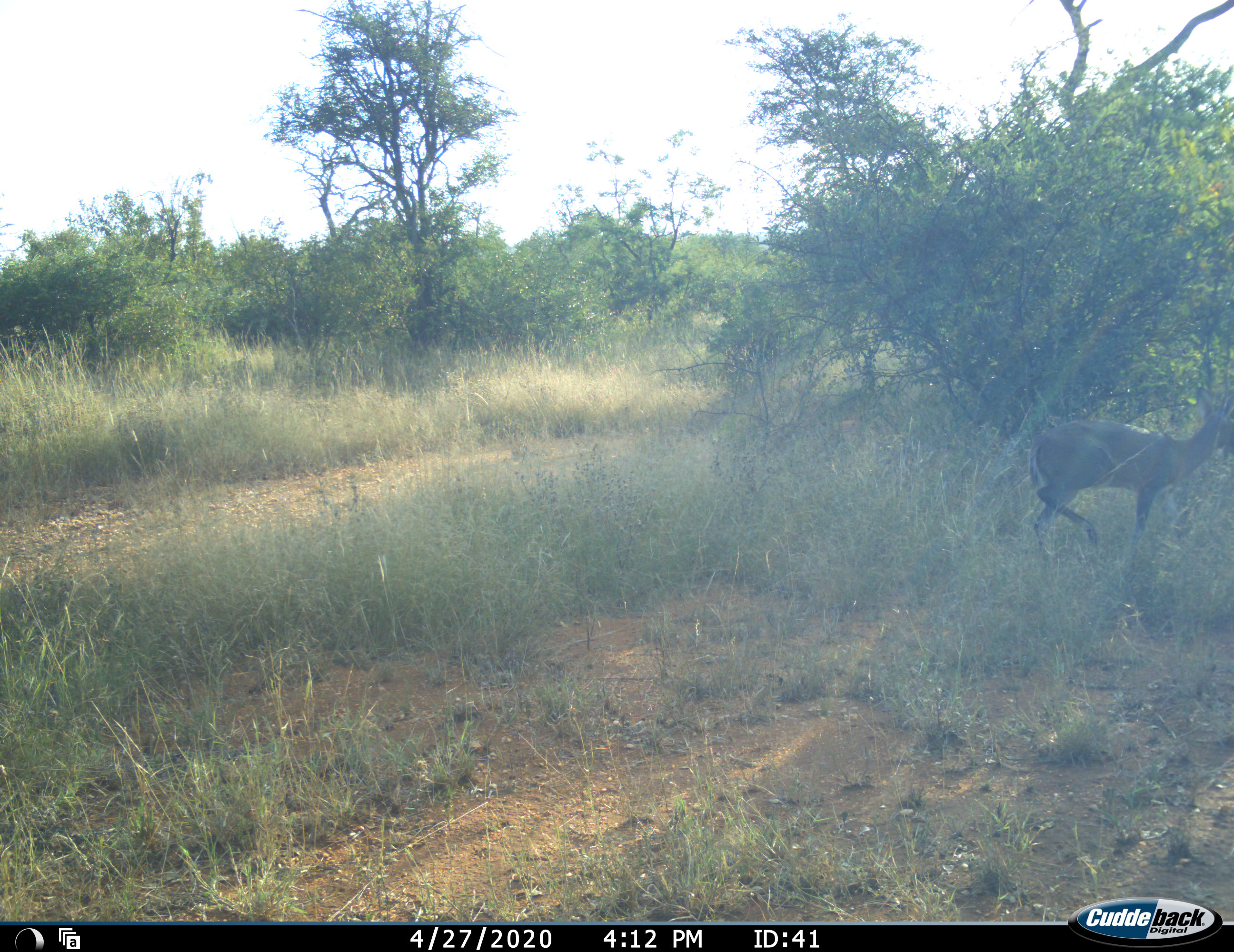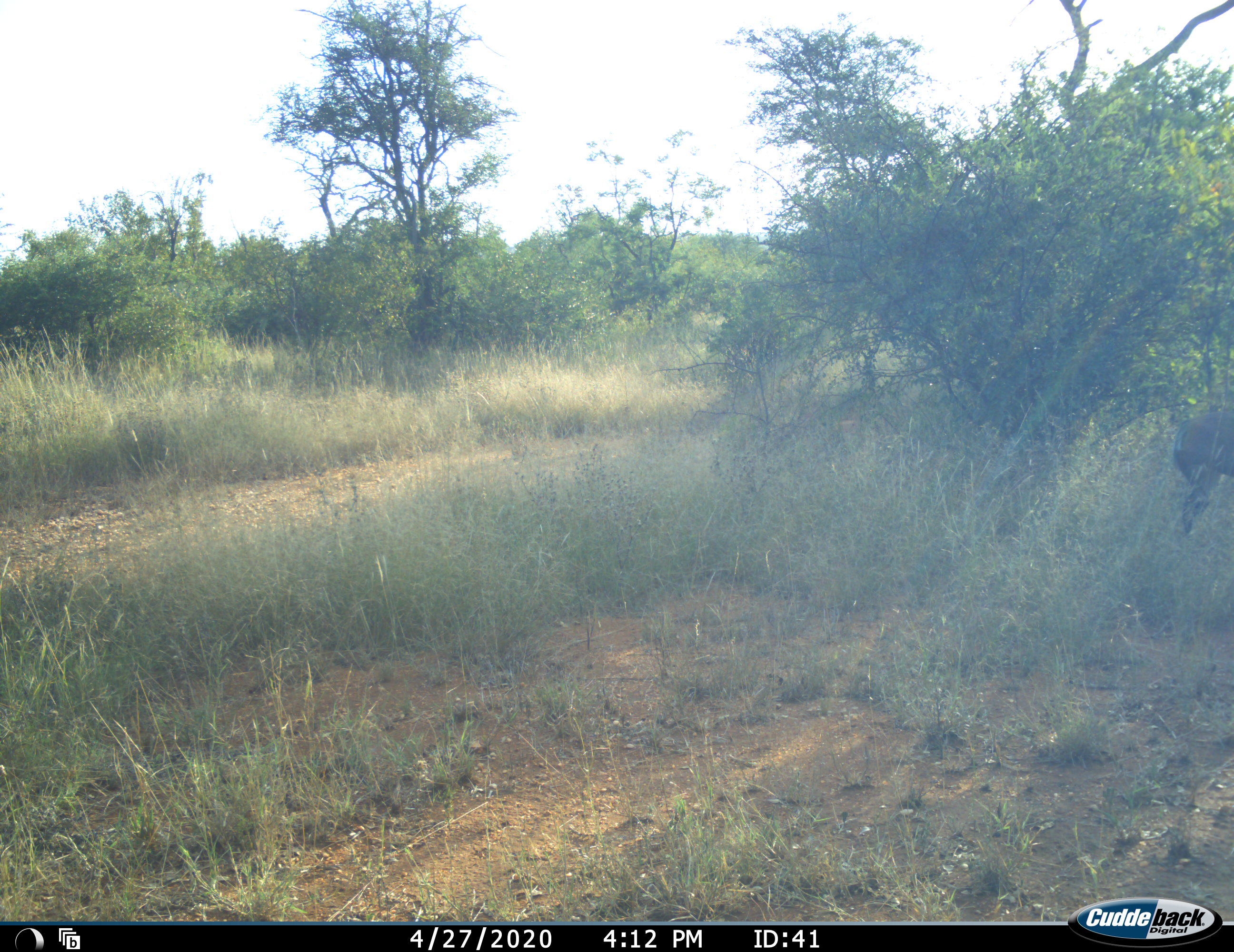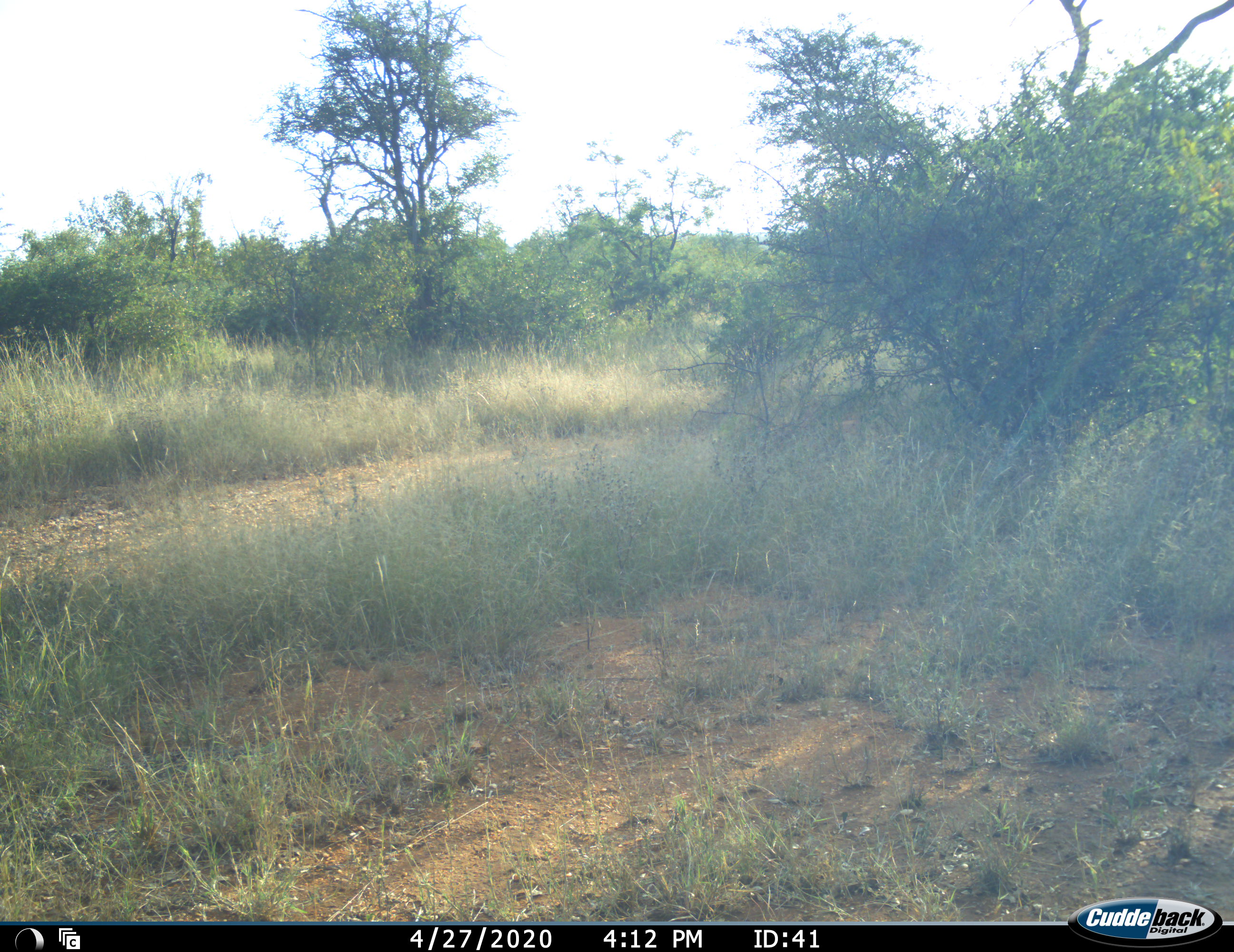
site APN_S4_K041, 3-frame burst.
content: unidentified animal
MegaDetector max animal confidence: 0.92